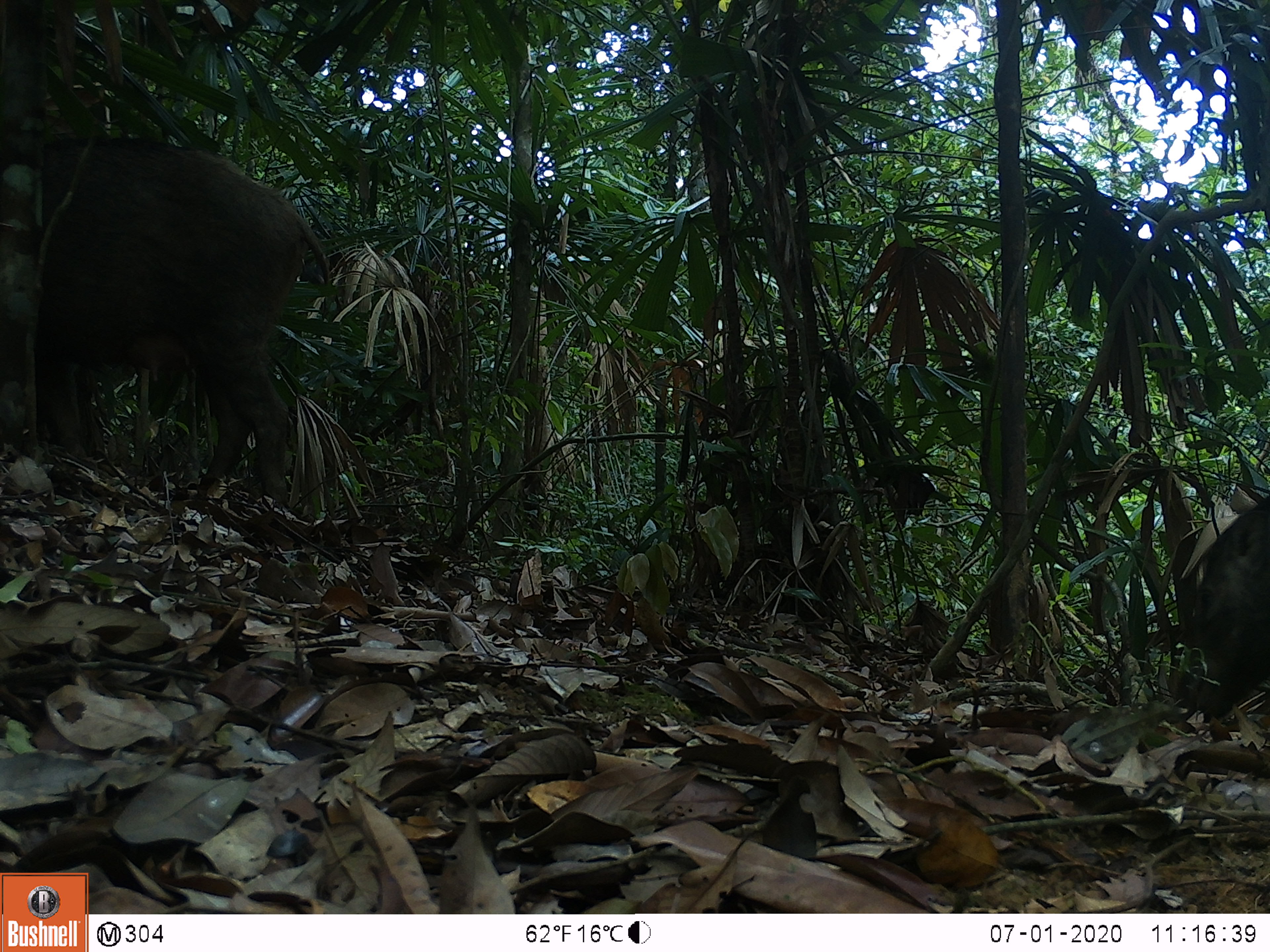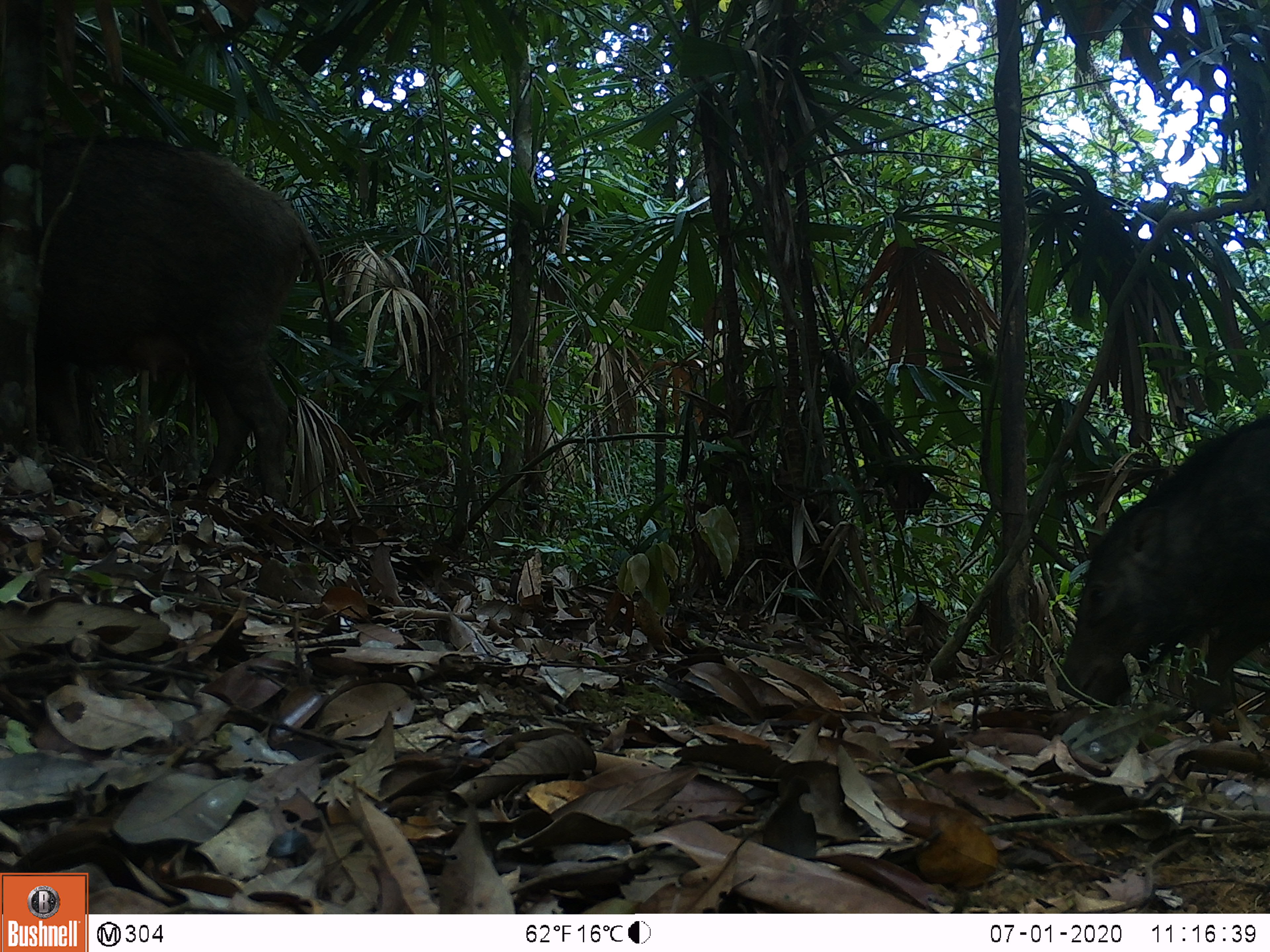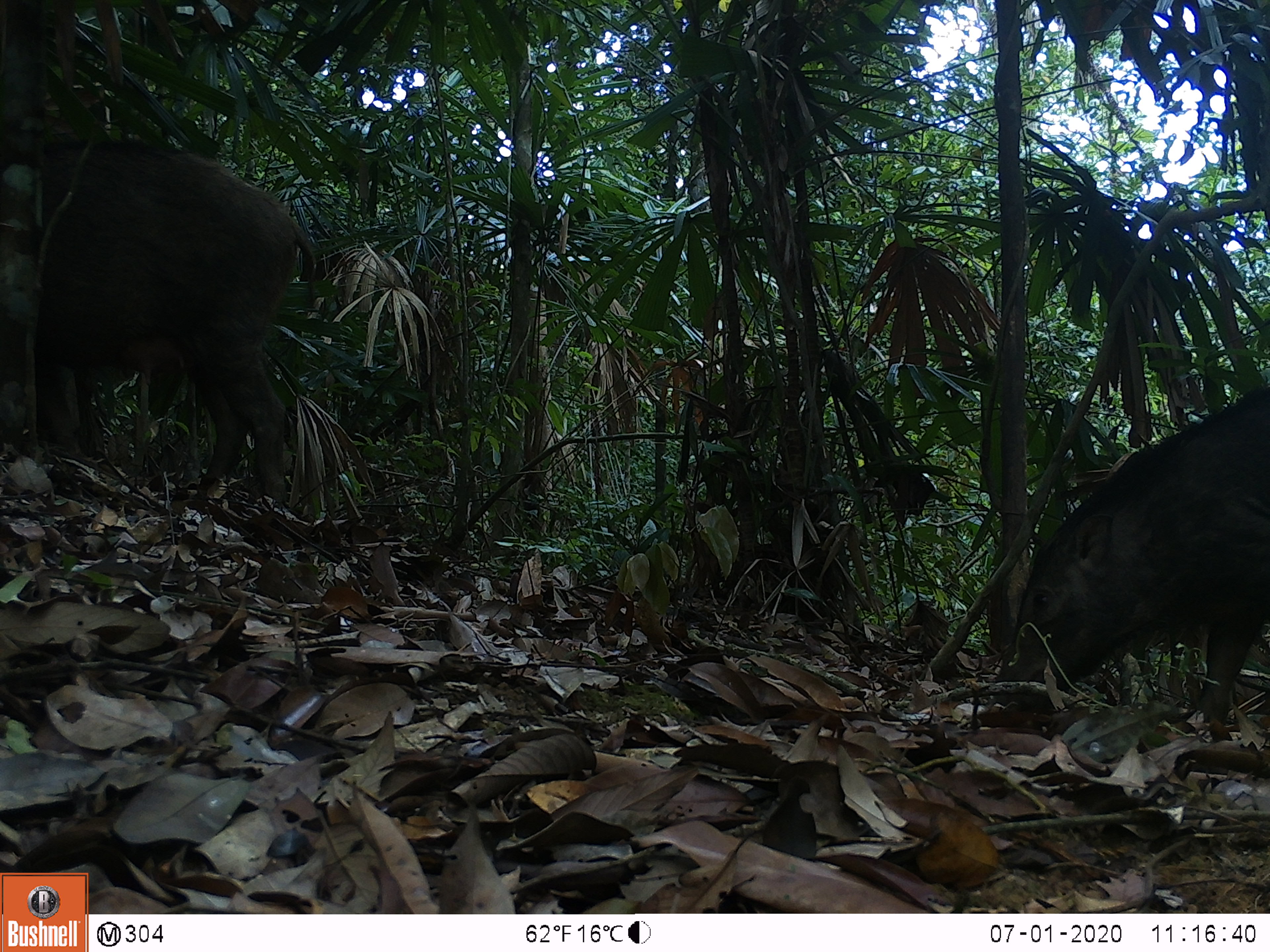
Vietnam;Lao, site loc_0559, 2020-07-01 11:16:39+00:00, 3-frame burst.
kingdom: Animalia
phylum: Chordata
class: Mammalia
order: Artiodactyla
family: Suidae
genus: Sus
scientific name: Sus scrofa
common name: eurasian wild pig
Eurasian wild pig (Sus scrofa). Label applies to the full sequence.